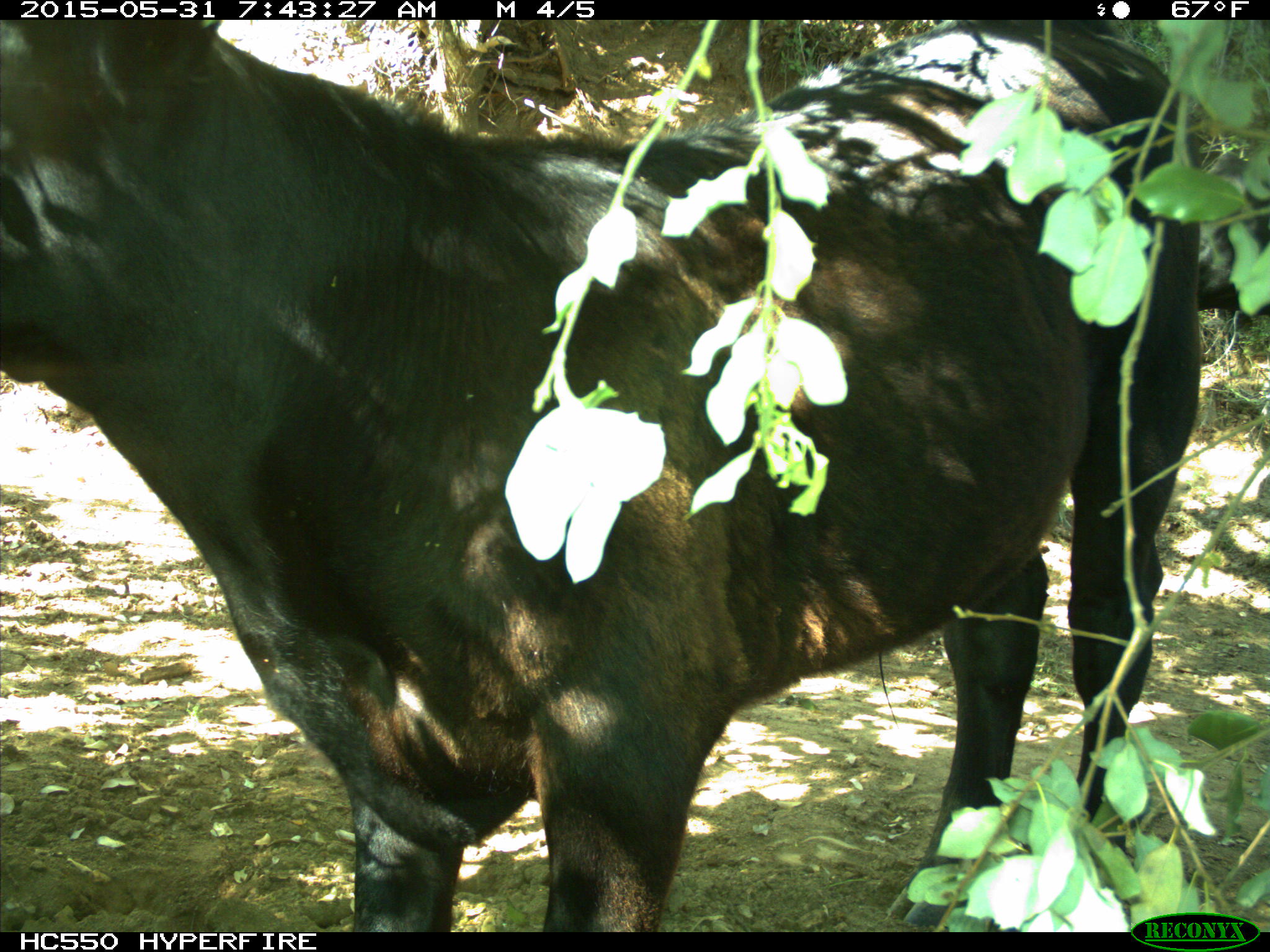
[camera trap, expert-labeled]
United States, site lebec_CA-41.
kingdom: Animalia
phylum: Chordata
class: Mammalia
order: Artiodactyla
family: Bovidae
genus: Bos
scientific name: Bos taurus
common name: domestic cow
Bos taurus (domestic cow).